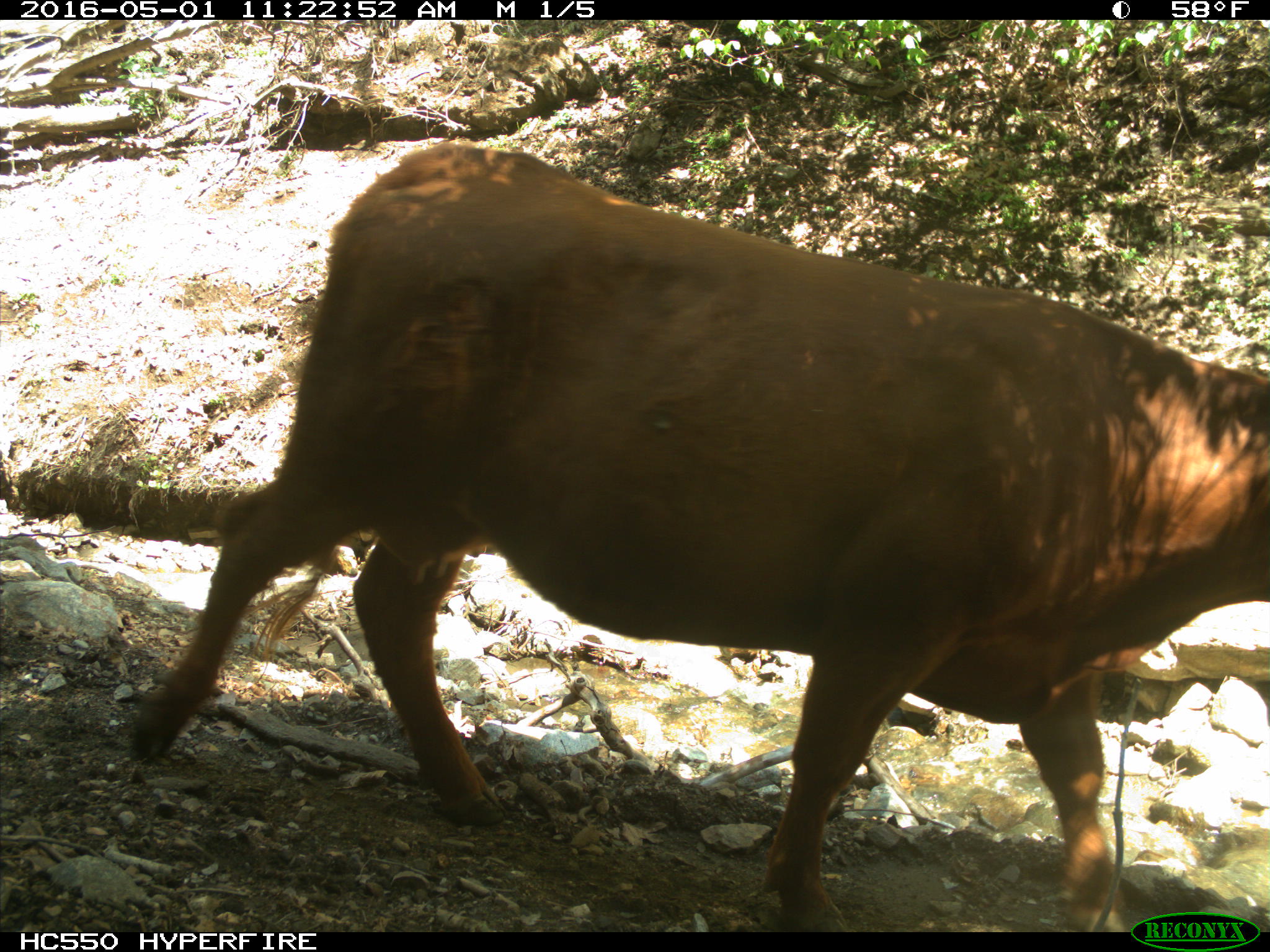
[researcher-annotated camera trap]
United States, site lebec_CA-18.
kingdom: Animalia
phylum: Chordata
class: Mammalia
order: Artiodactyla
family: Bovidae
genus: Bos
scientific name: Bos taurus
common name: domestic cow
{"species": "Bos taurus (domestic cow)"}